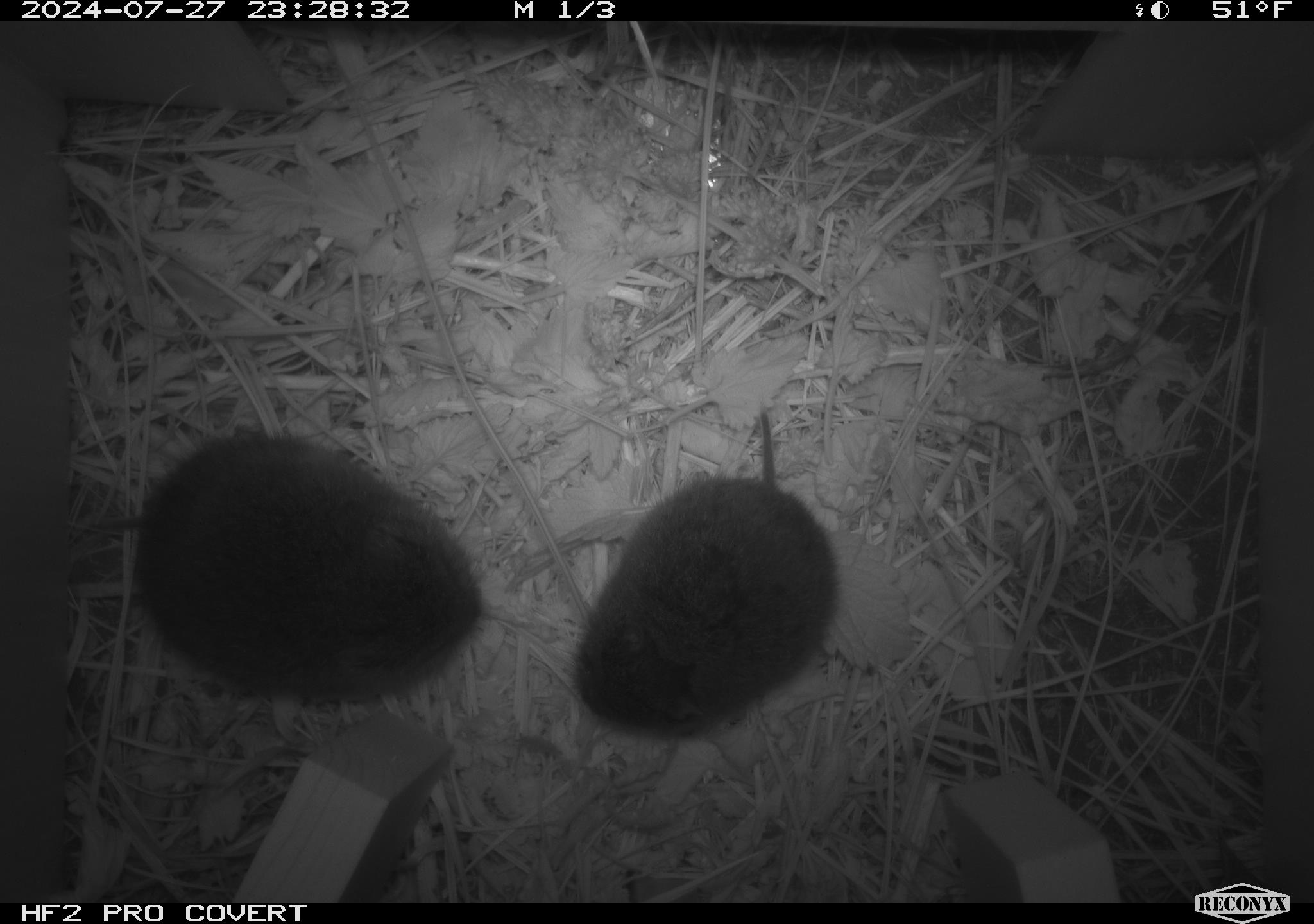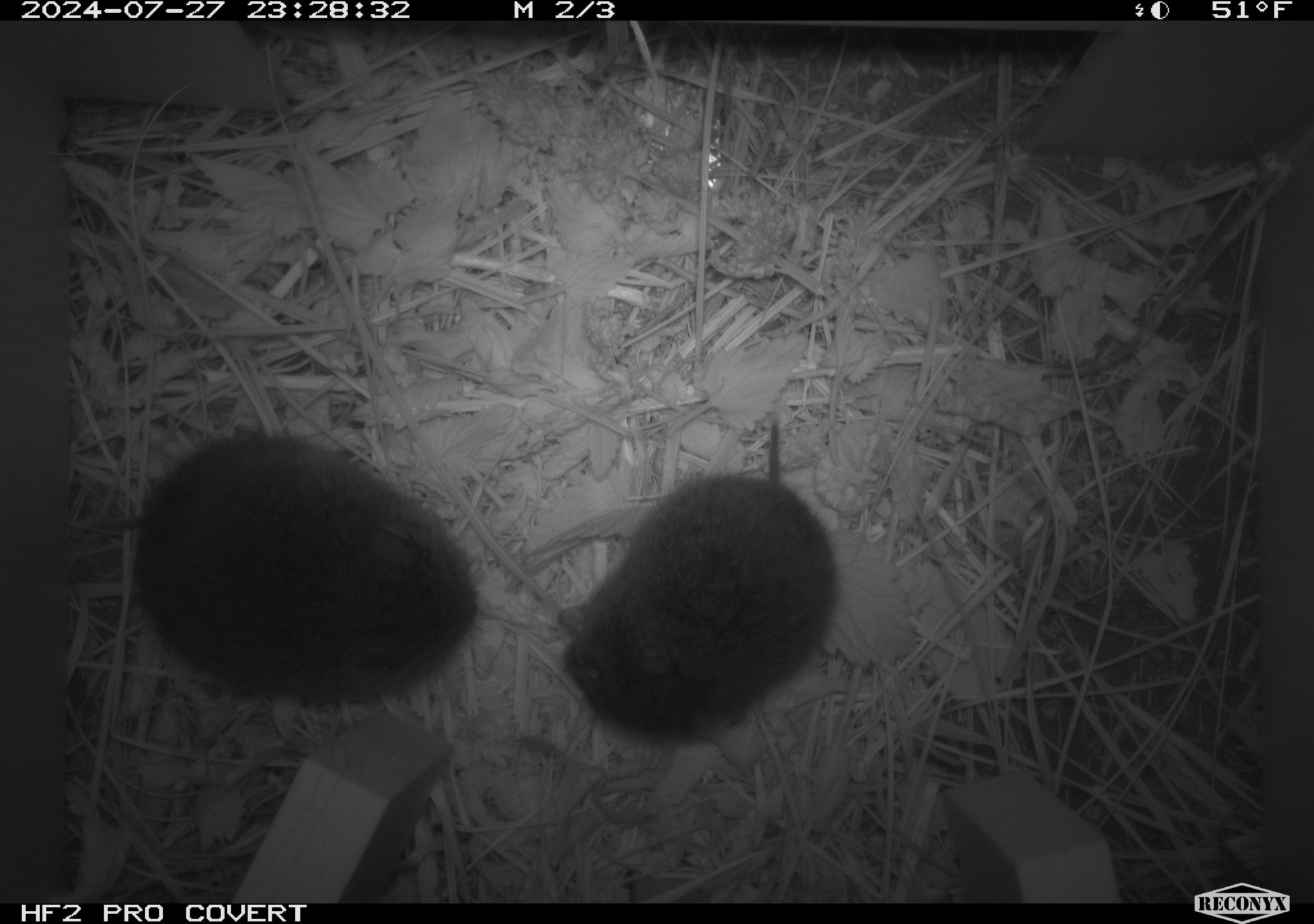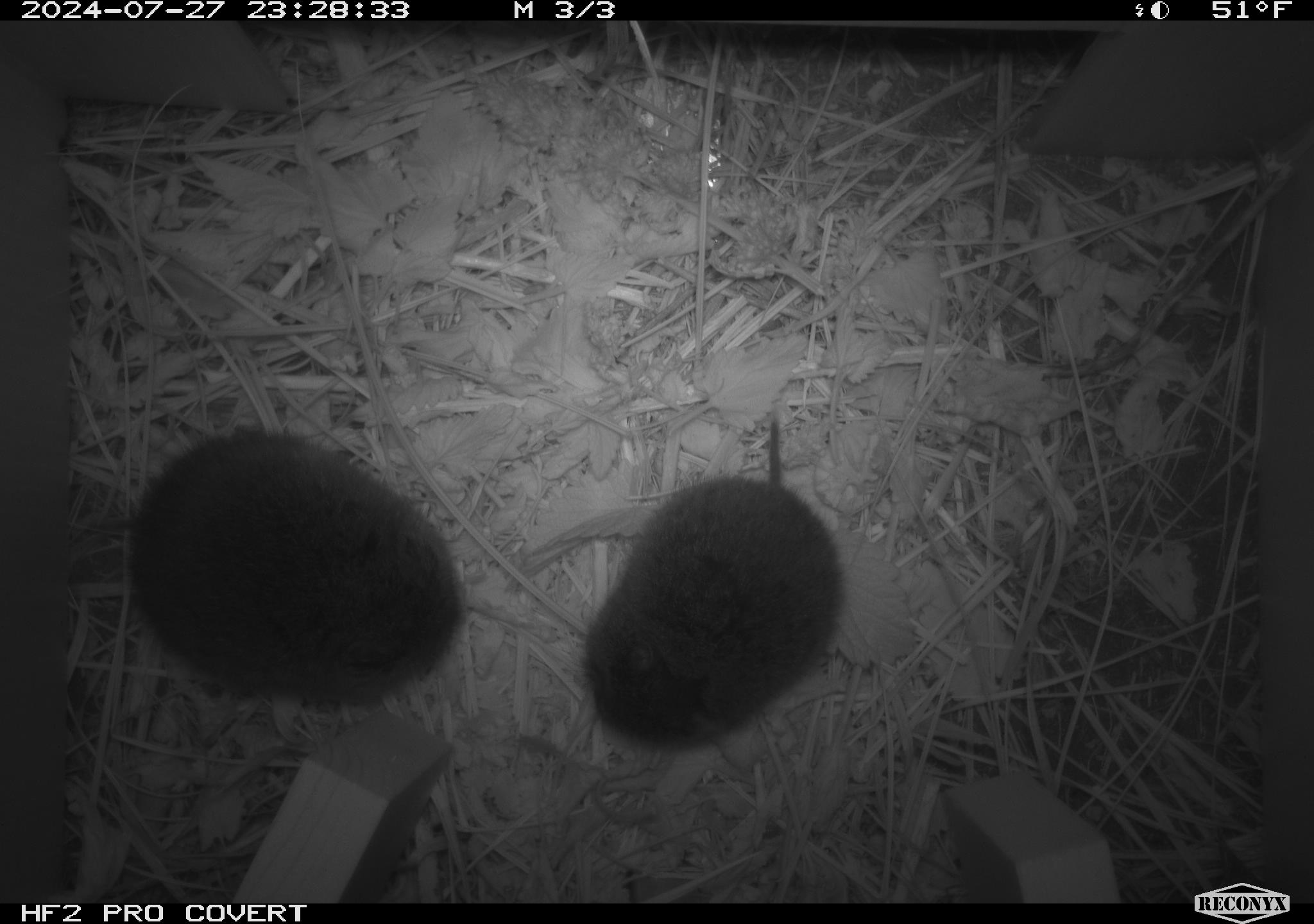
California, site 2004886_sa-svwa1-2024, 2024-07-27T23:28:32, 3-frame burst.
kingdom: Animalia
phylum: Chordata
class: Mammalia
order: Rodentia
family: Cricetidae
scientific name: Arvicolinae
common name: voles, lemmings, and muskrats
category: arvicolinae subfamily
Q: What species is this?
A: Arvicolinae subfamily (voles, lemmings, and muskrats) (Arvicolinae).